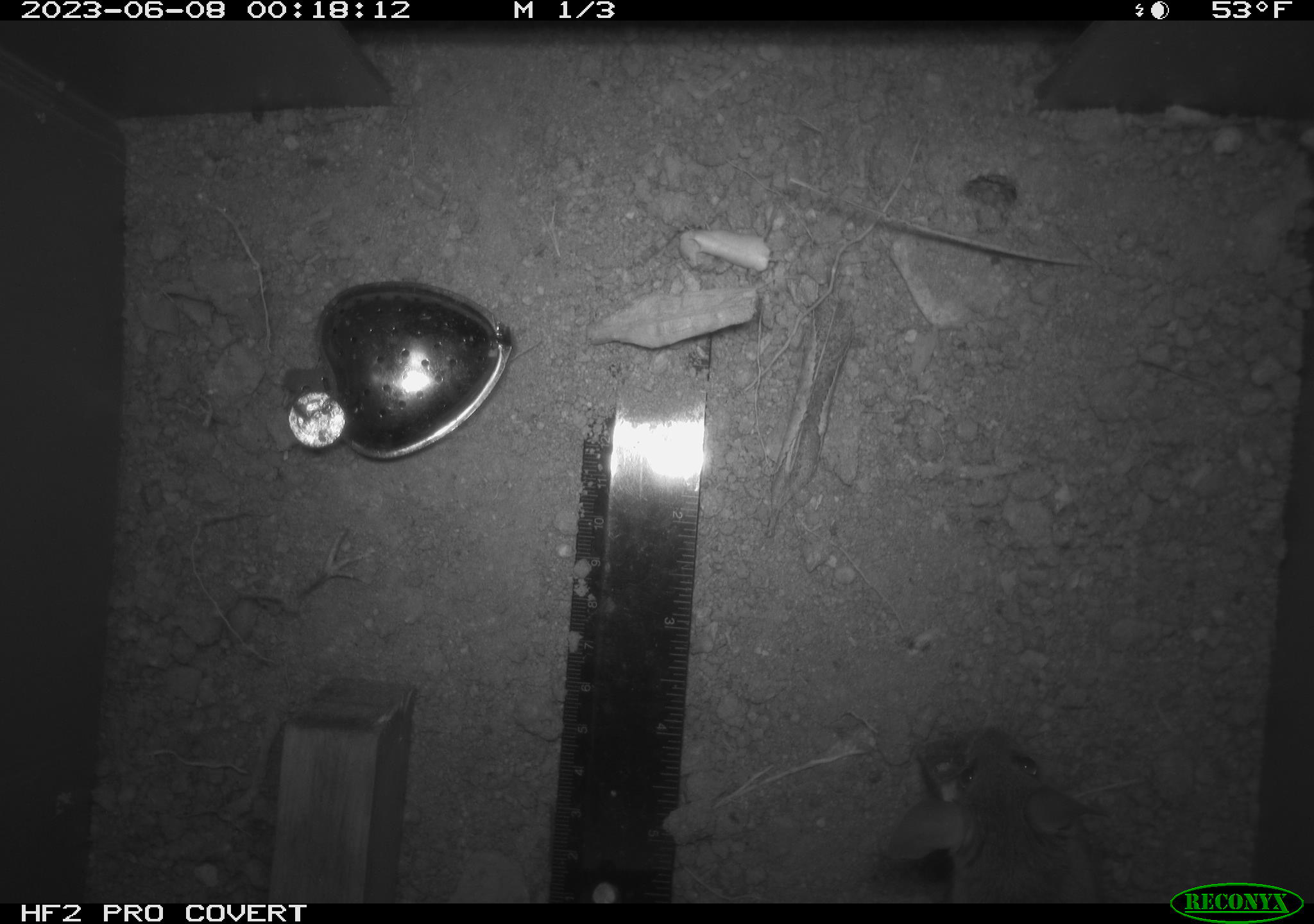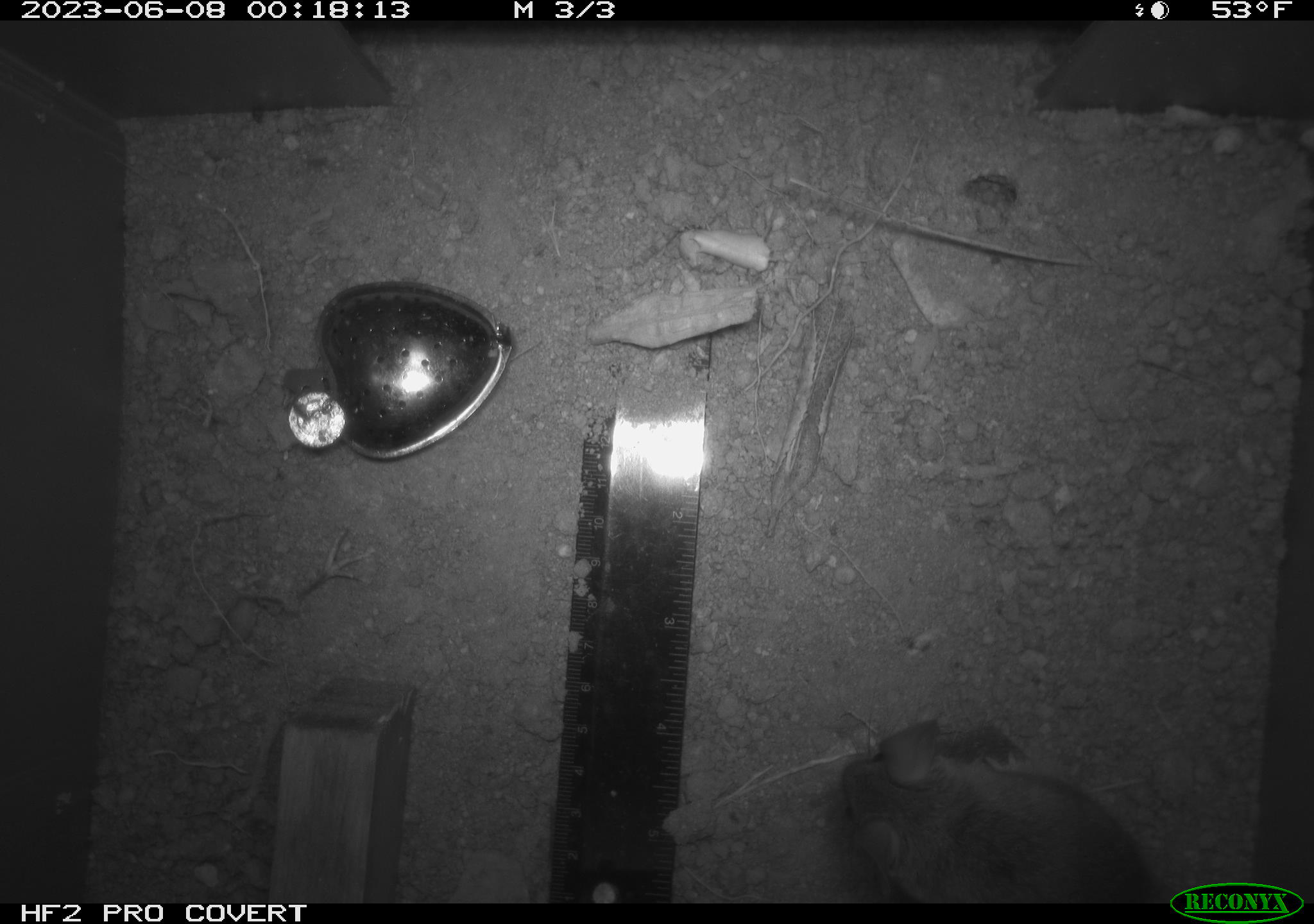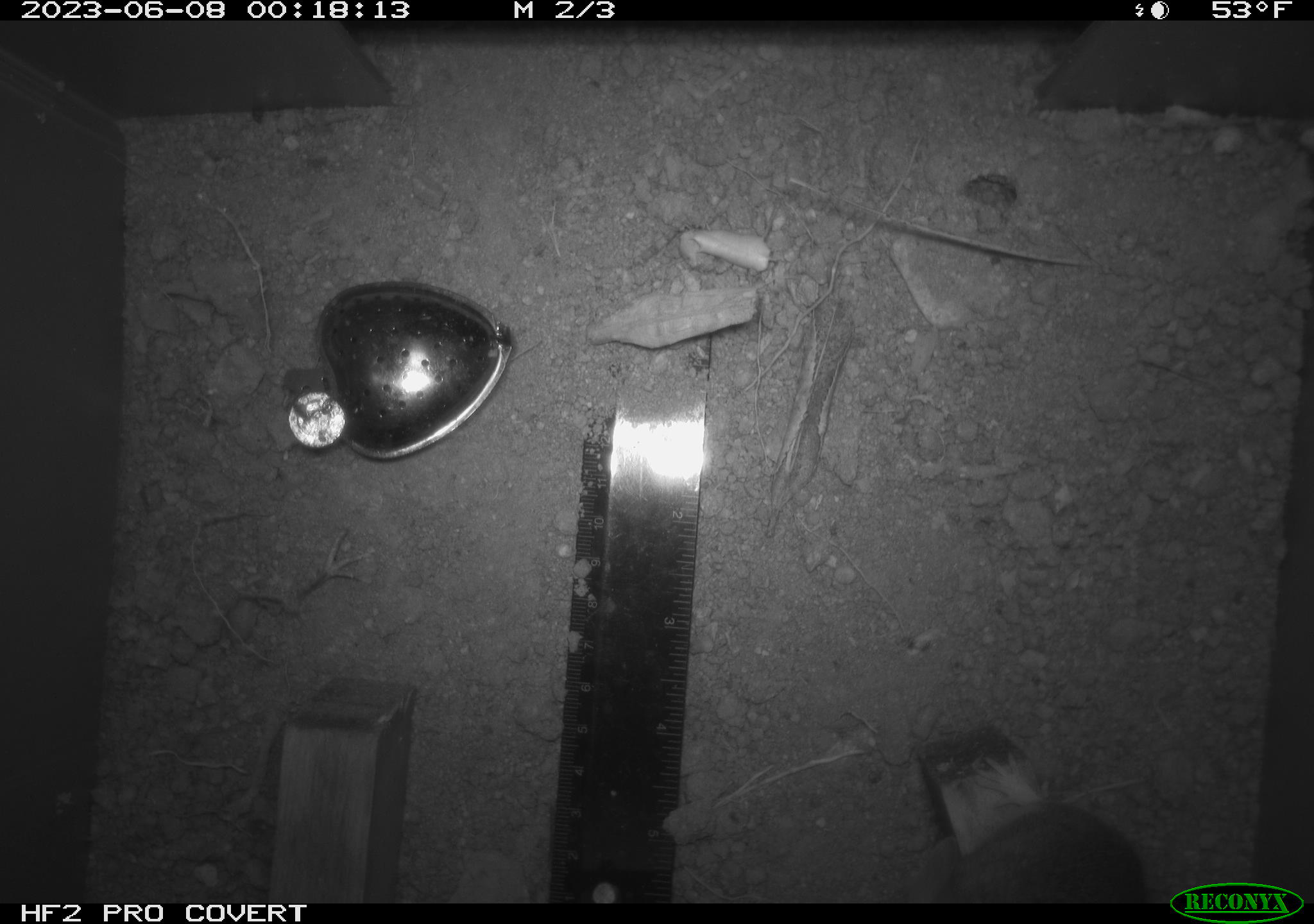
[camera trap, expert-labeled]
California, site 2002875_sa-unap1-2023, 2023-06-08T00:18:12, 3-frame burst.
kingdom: Animalia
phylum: Chordata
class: Mammalia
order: Rodentia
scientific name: Rodentia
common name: mouse species